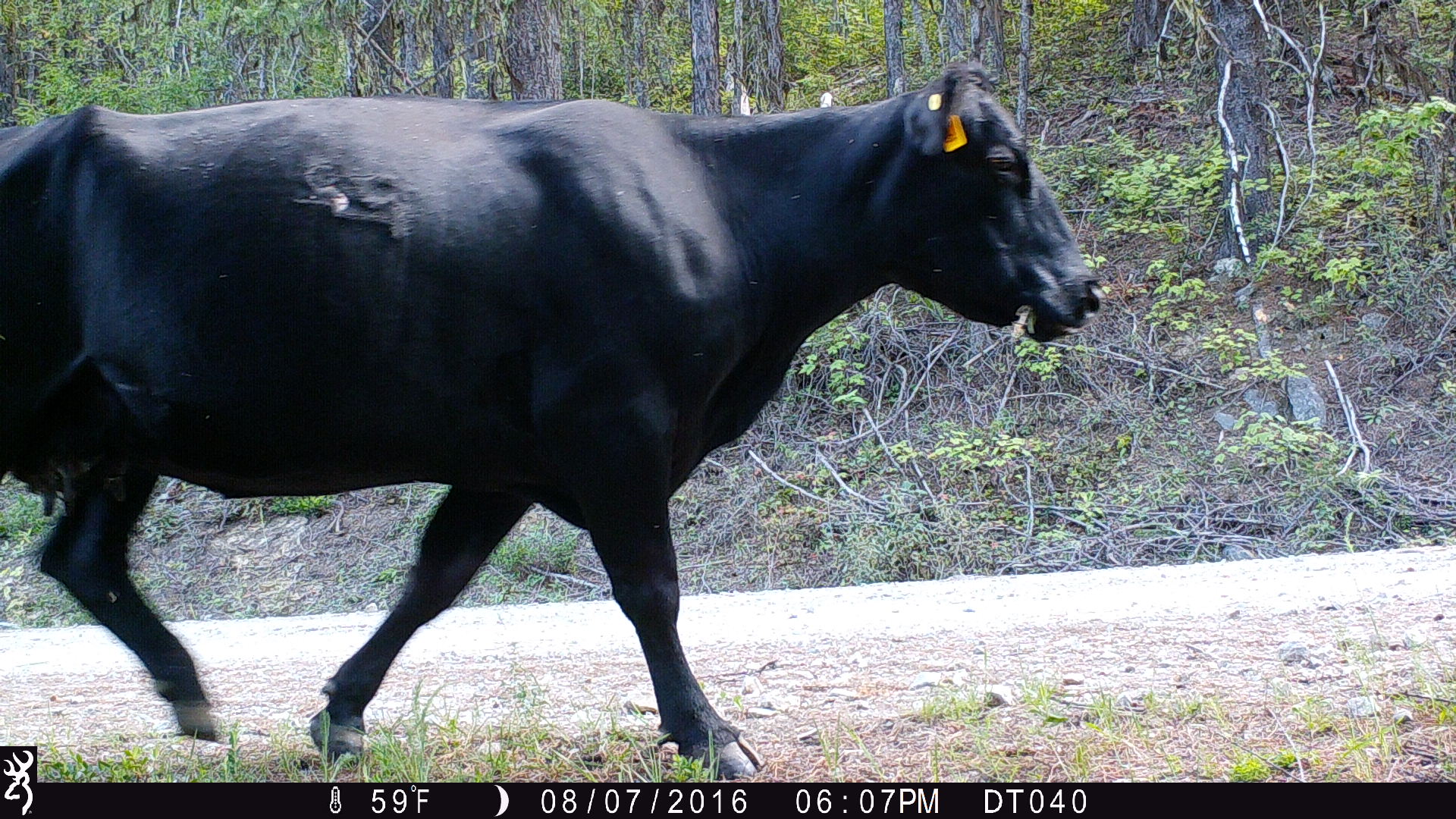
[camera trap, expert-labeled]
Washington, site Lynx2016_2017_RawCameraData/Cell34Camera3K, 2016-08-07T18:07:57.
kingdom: Animalia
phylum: Chordata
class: Mammalia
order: Artiodactyla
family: Bovidae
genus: Bos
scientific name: Bos taurus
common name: domestic cattle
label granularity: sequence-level